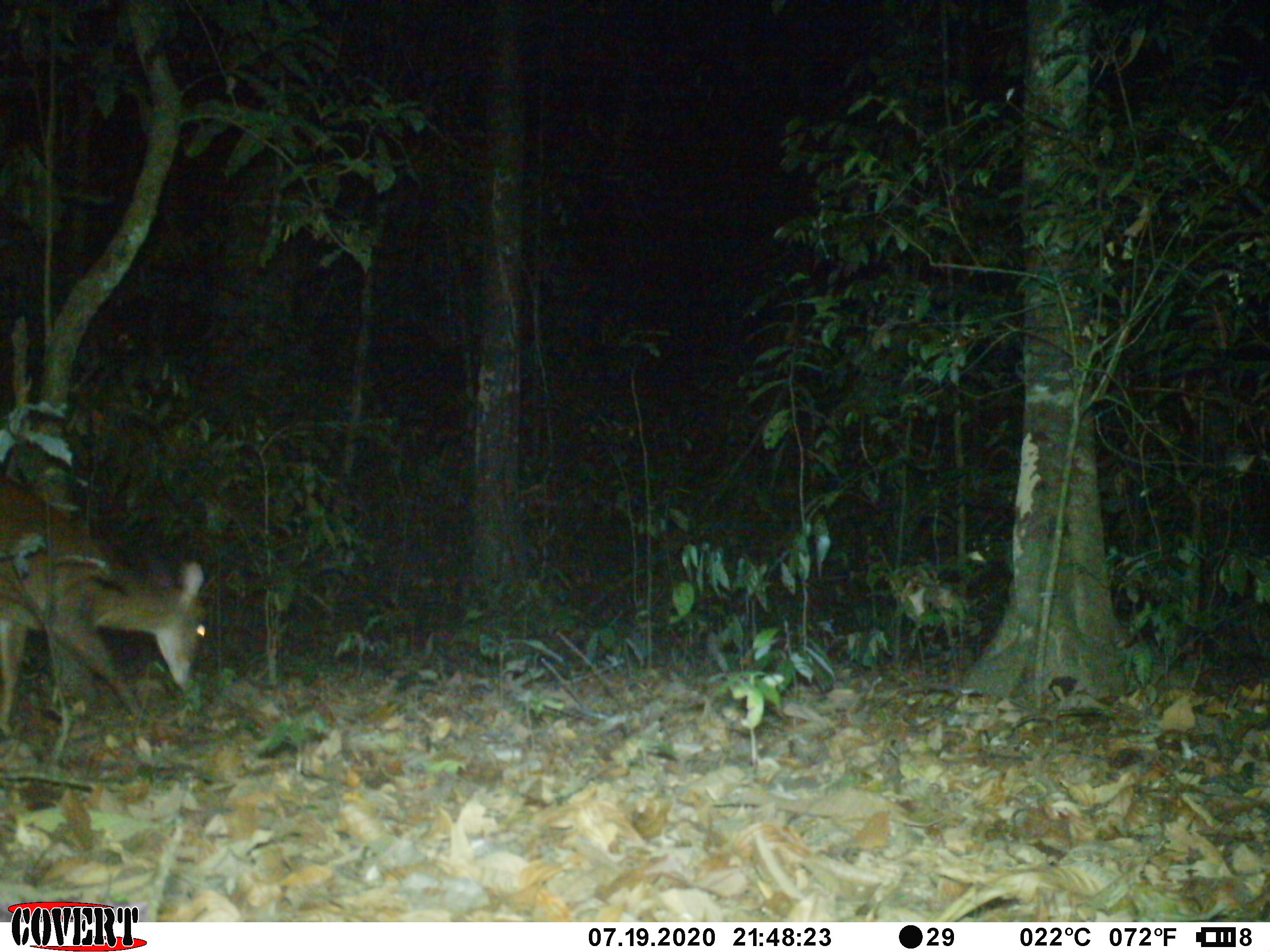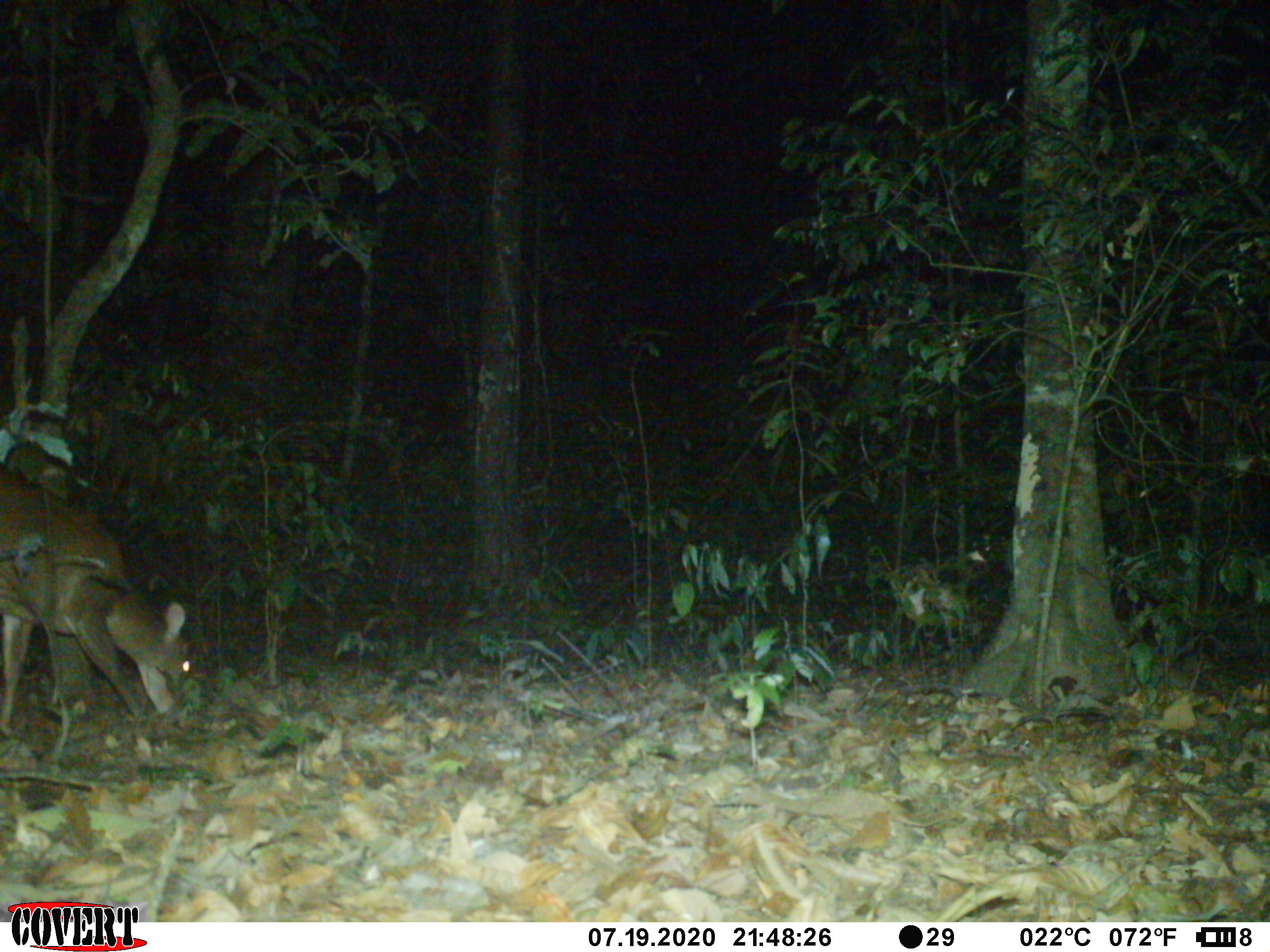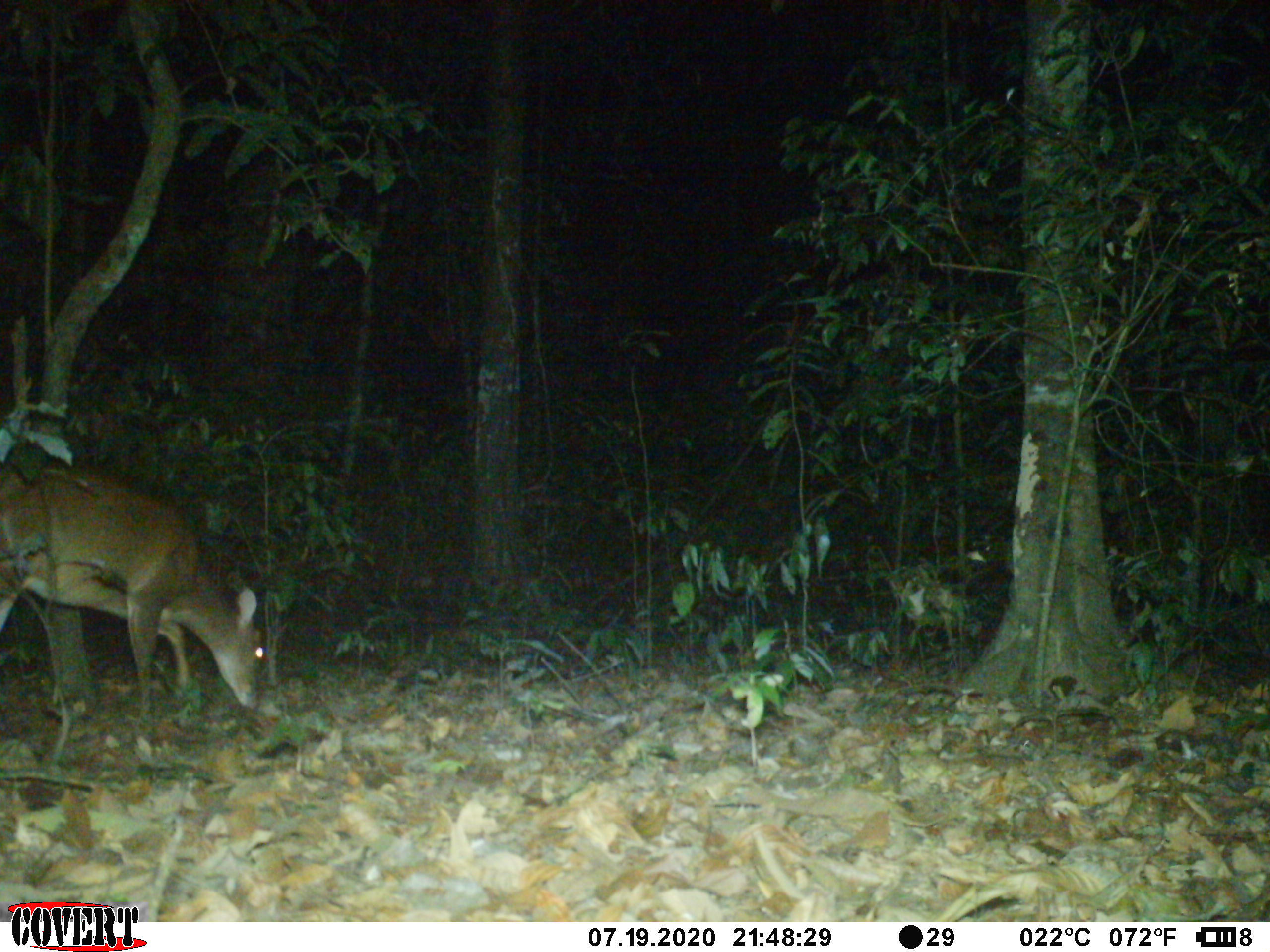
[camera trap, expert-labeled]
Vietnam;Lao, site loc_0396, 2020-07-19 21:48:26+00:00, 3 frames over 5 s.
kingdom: Animalia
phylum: Chordata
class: Mammalia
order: Artiodactyla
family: Cervidae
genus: Muntiacus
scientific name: Muntiacus vuquangensis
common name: large-antlered muntjac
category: large antlered muntjac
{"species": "large antlered muntjac (large-antlered muntjac) (Muntiacus vuquangensis)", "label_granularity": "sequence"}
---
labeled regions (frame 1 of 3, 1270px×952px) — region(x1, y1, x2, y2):
large antlered muntjac: region(0, 469, 208, 738)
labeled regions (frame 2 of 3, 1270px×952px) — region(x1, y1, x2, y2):
large antlered muntjac: region(0, 471, 191, 738)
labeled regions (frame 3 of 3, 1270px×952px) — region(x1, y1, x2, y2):
large antlered muntjac: region(0, 458, 266, 710)